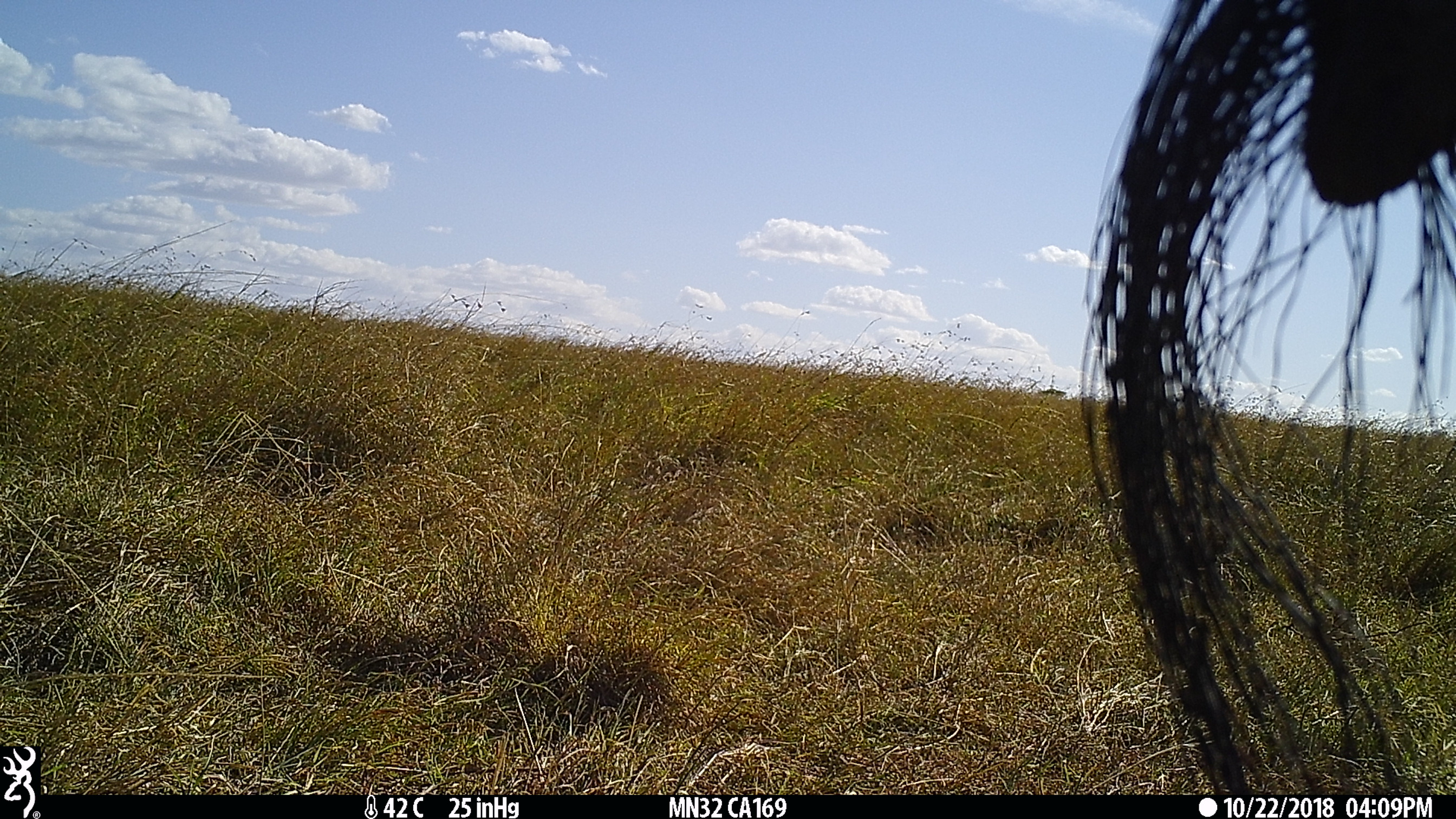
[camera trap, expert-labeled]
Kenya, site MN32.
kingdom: Animalia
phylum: Chordata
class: Mammalia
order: Proboscidea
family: Elephantidae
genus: Loxodonta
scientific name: Loxodonta africana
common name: elephant